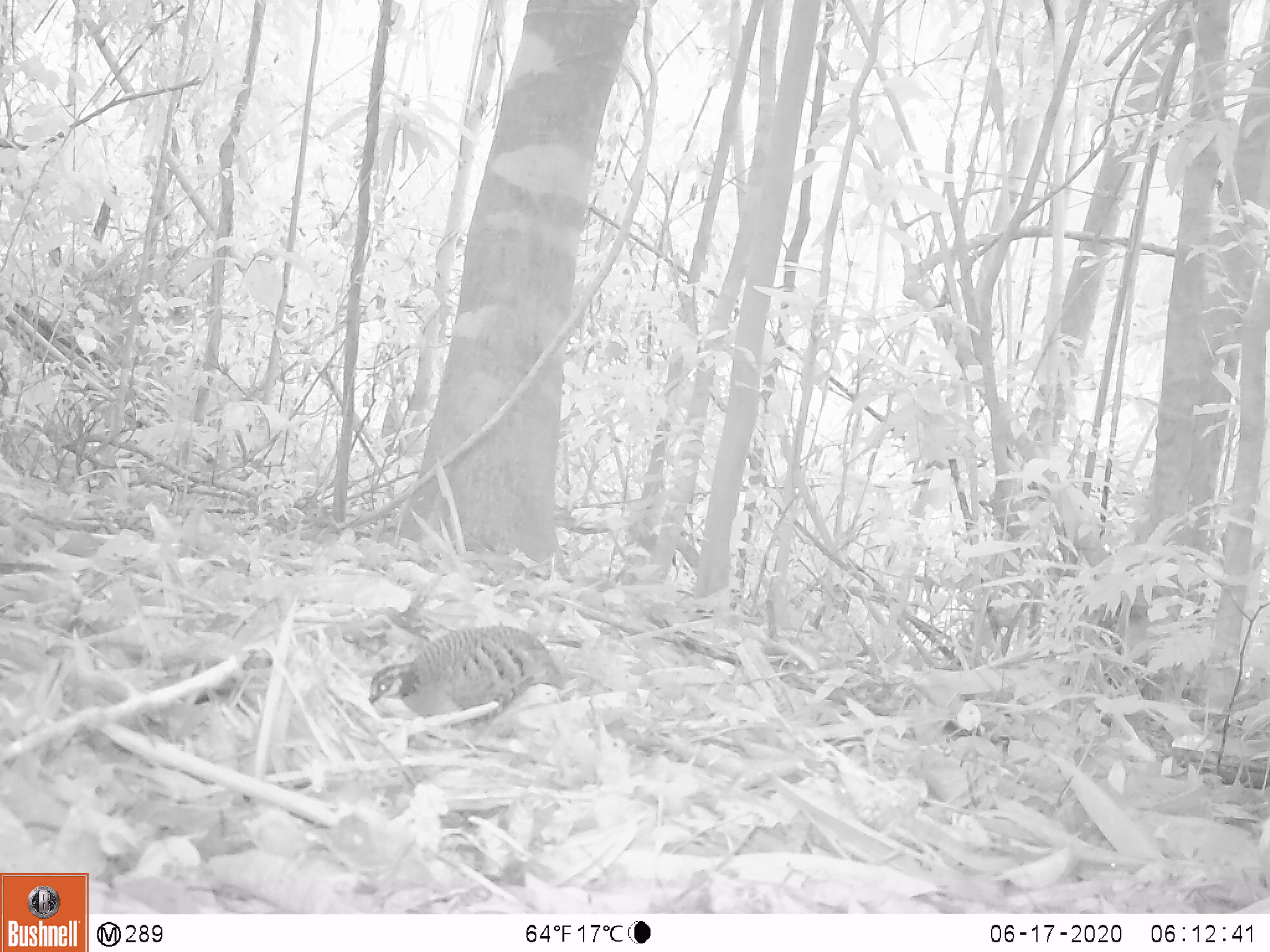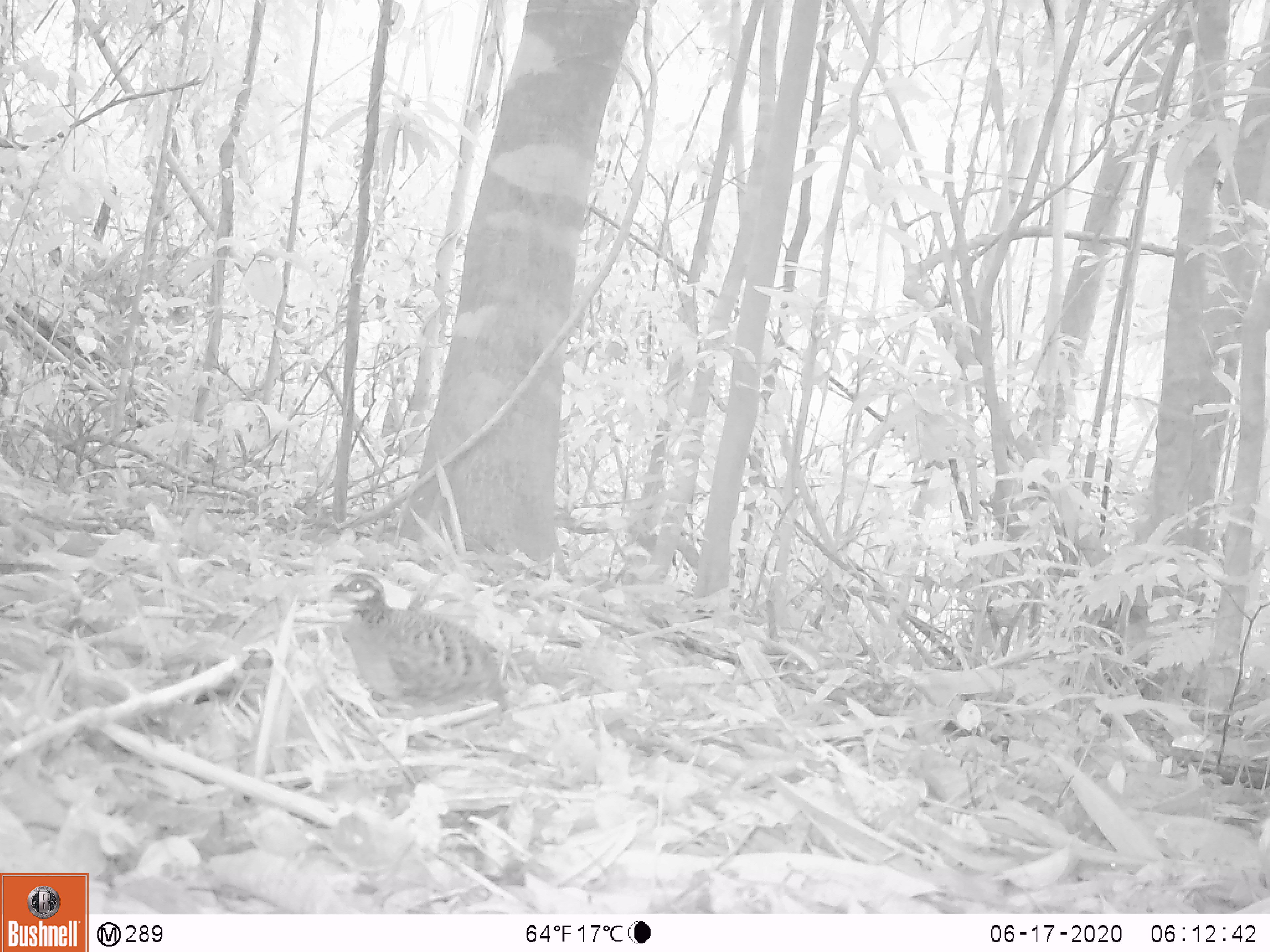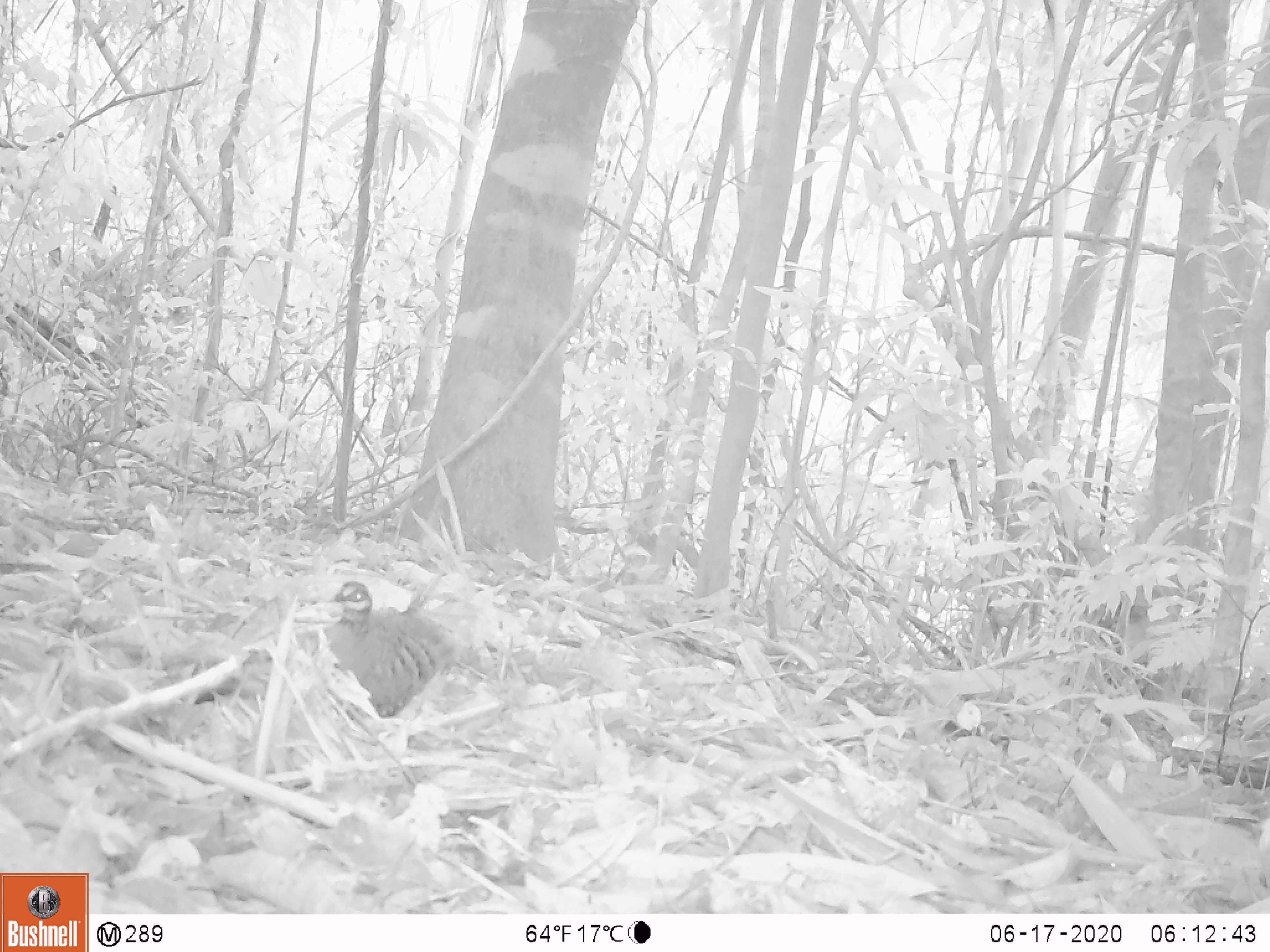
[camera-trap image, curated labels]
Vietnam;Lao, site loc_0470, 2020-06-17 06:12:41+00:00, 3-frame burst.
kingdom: Animalia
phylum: Chordata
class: Aves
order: Galliformes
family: Phasianidae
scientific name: Phasianidae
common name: partridge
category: unidentified partridge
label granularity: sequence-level